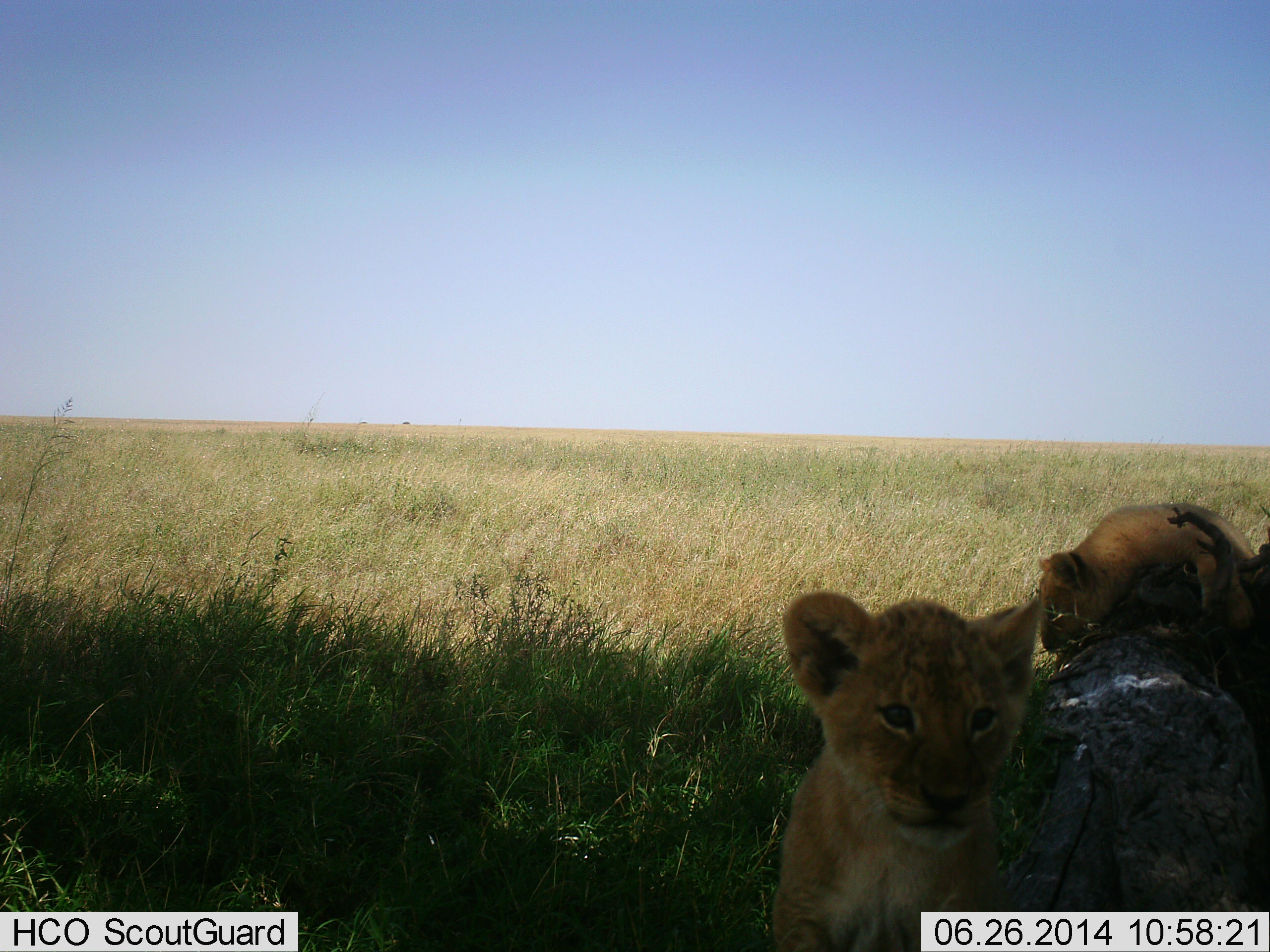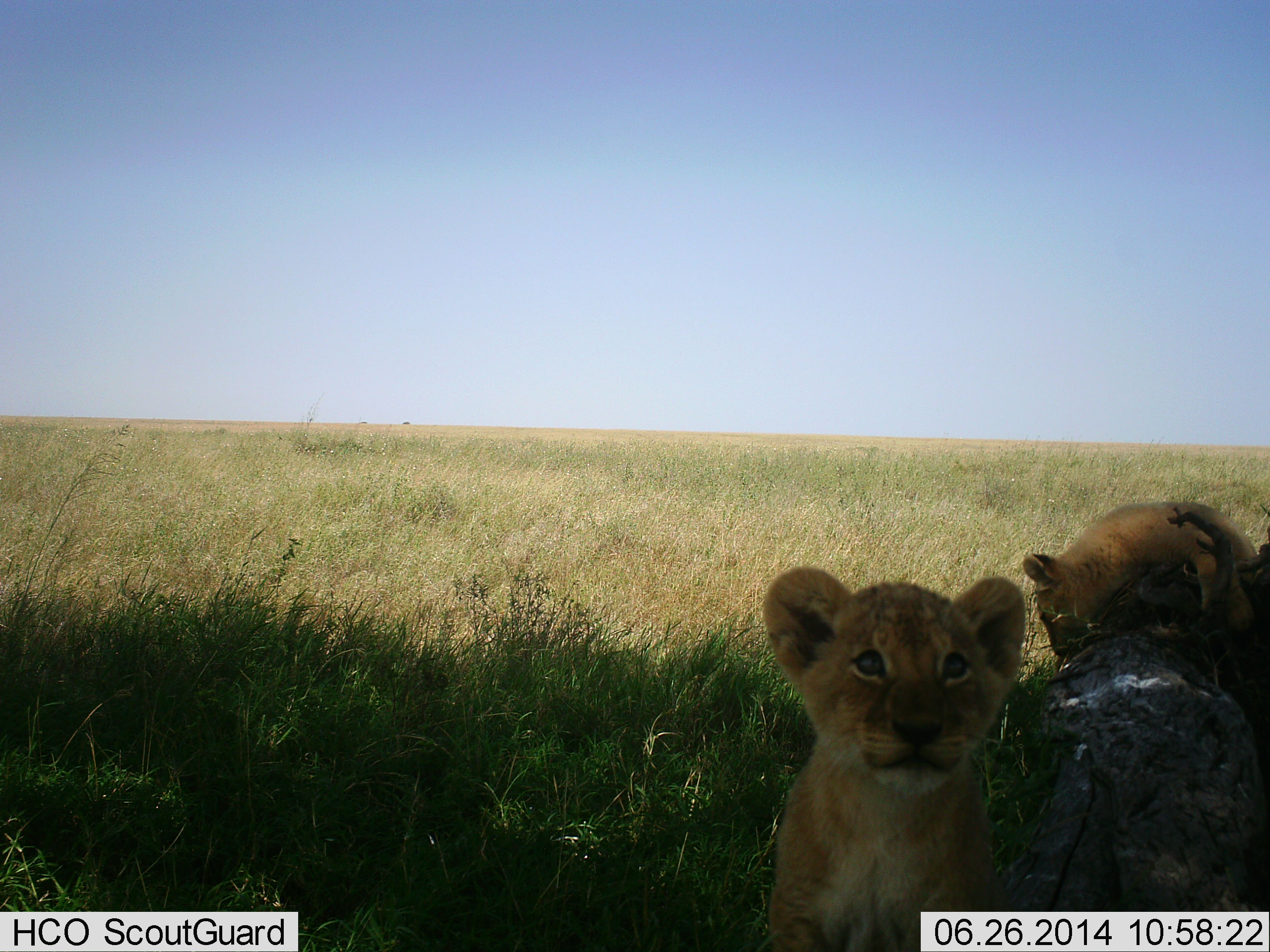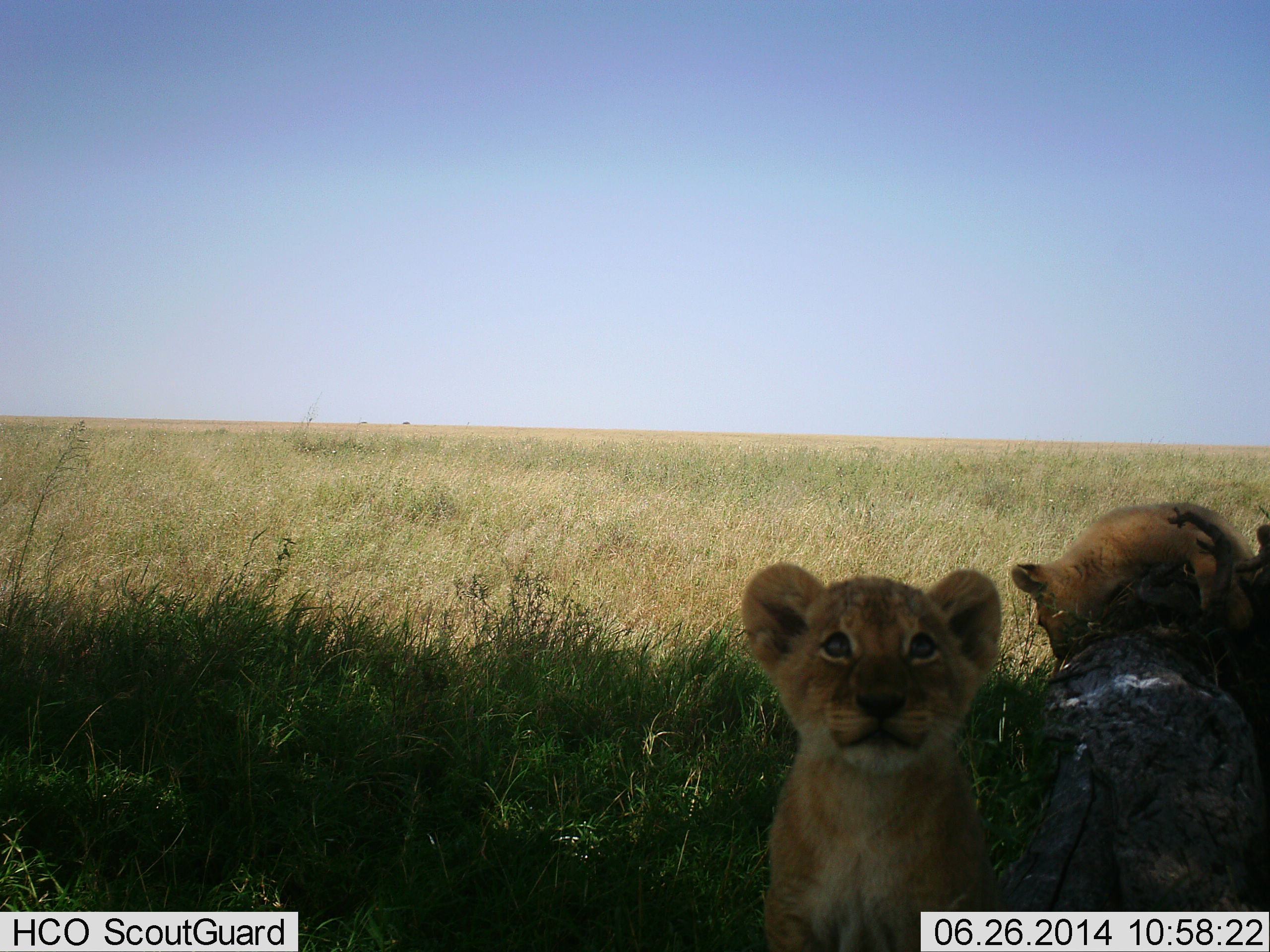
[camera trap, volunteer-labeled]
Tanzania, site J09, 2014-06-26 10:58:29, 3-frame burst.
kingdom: Animalia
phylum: Chordata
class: Mammalia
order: Carnivora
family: Felidae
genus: Panthera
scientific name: Panthera leo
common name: lion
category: lionfemale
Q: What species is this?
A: Lionfemale (lion) (Panthera leo).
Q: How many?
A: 2.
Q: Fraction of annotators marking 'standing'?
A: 20%.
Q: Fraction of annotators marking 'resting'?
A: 50%.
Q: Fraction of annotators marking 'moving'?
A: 20%.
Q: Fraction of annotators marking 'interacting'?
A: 10%.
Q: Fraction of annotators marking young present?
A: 40%.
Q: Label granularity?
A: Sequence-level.